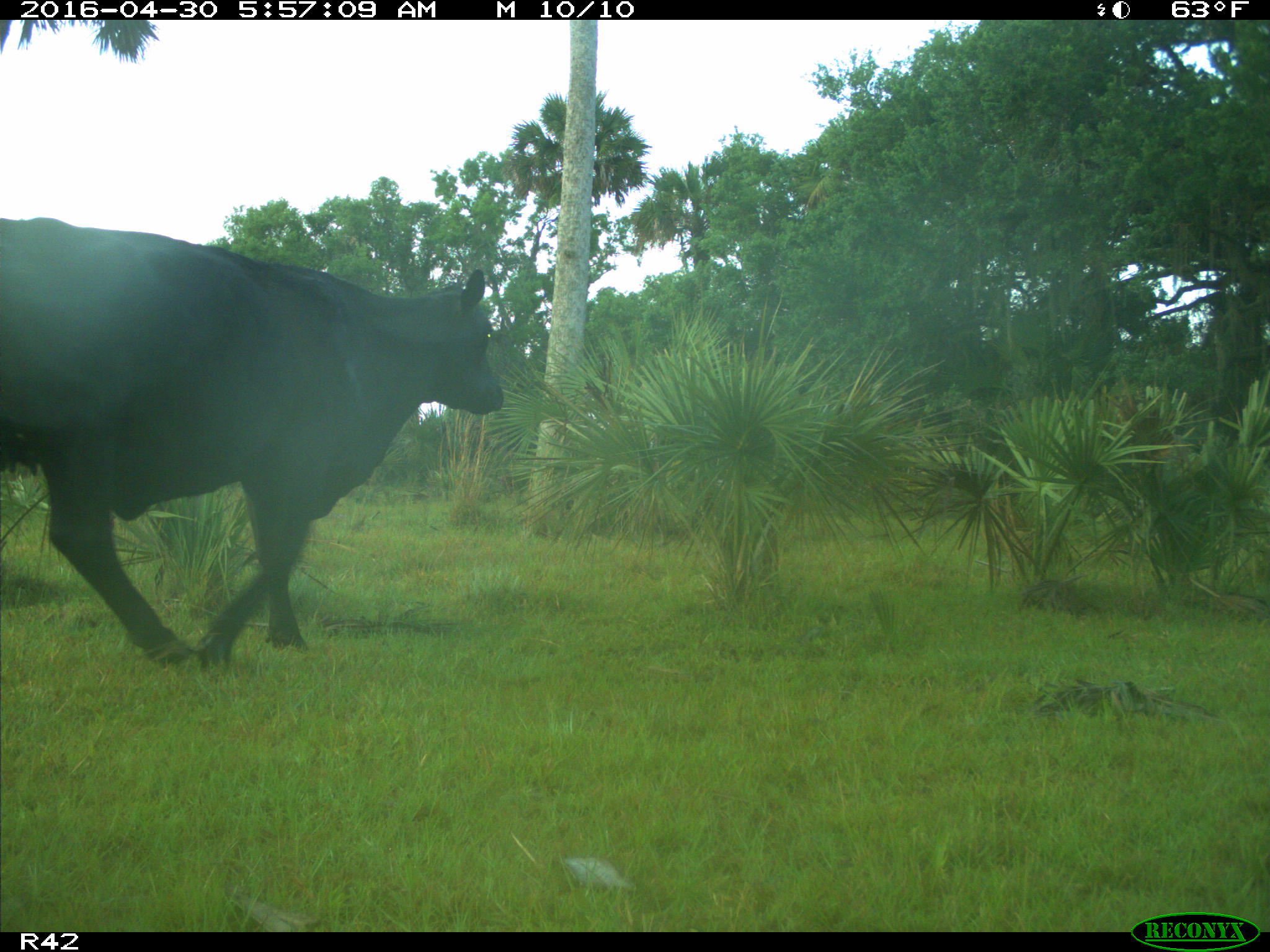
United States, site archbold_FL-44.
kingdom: Animalia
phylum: Chordata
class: Mammalia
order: Artiodactyla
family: Bovidae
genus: Bos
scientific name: Bos taurus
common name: domestic cow